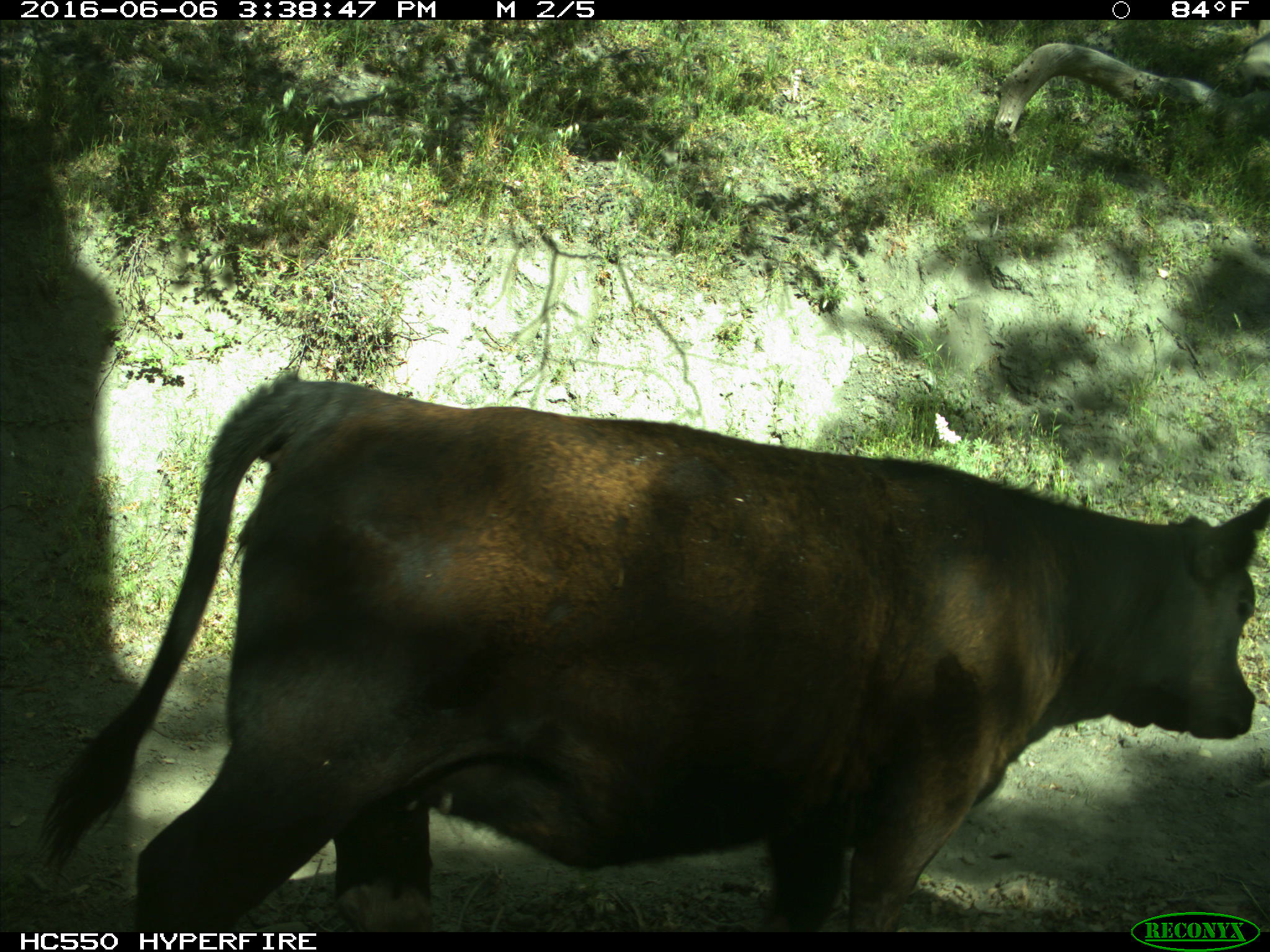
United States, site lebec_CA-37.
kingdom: Animalia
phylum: Chordata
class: Mammalia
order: Artiodactyla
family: Bovidae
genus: Bos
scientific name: Bos taurus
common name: domestic cow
Bos taurus (domestic cow).